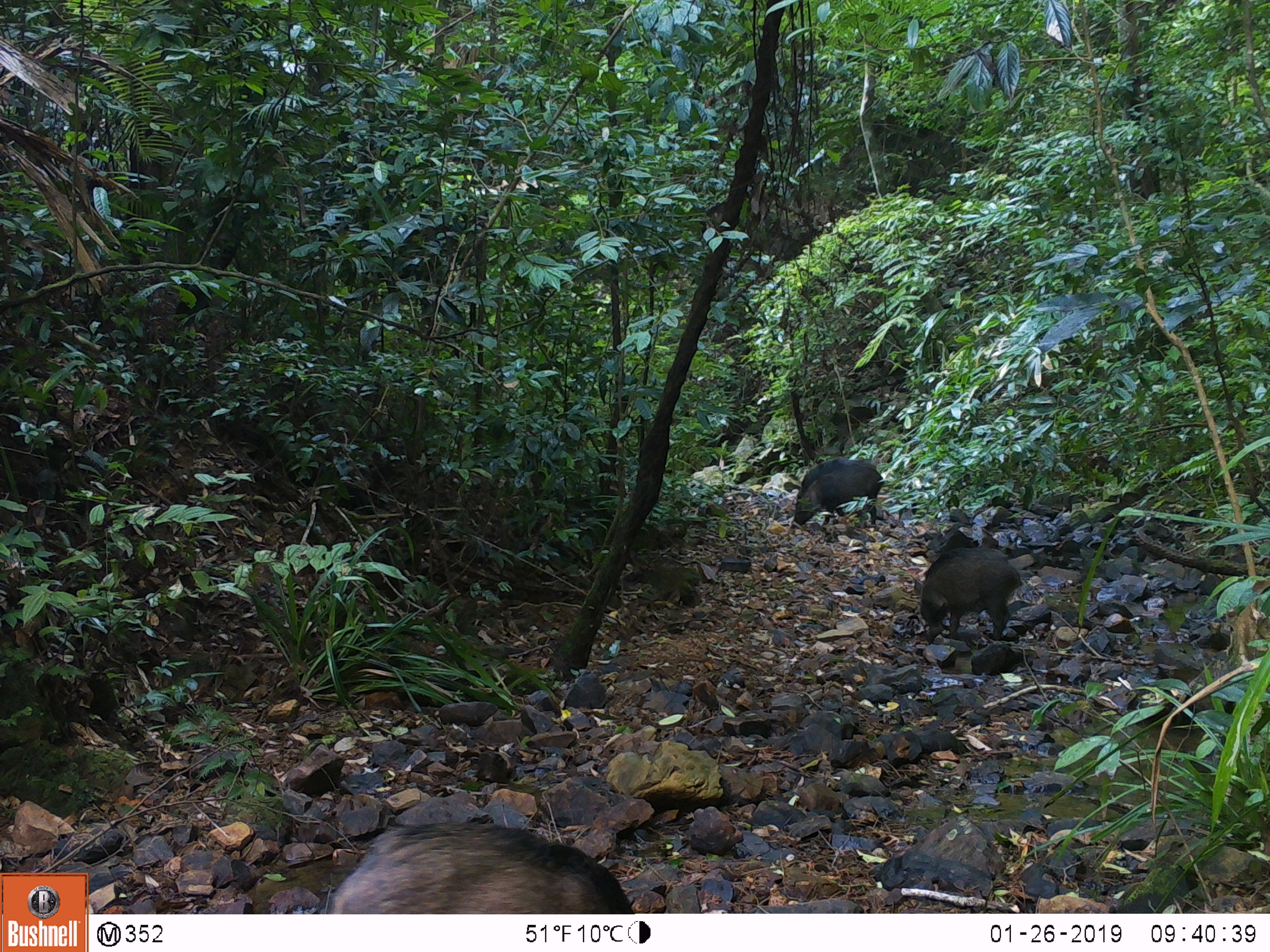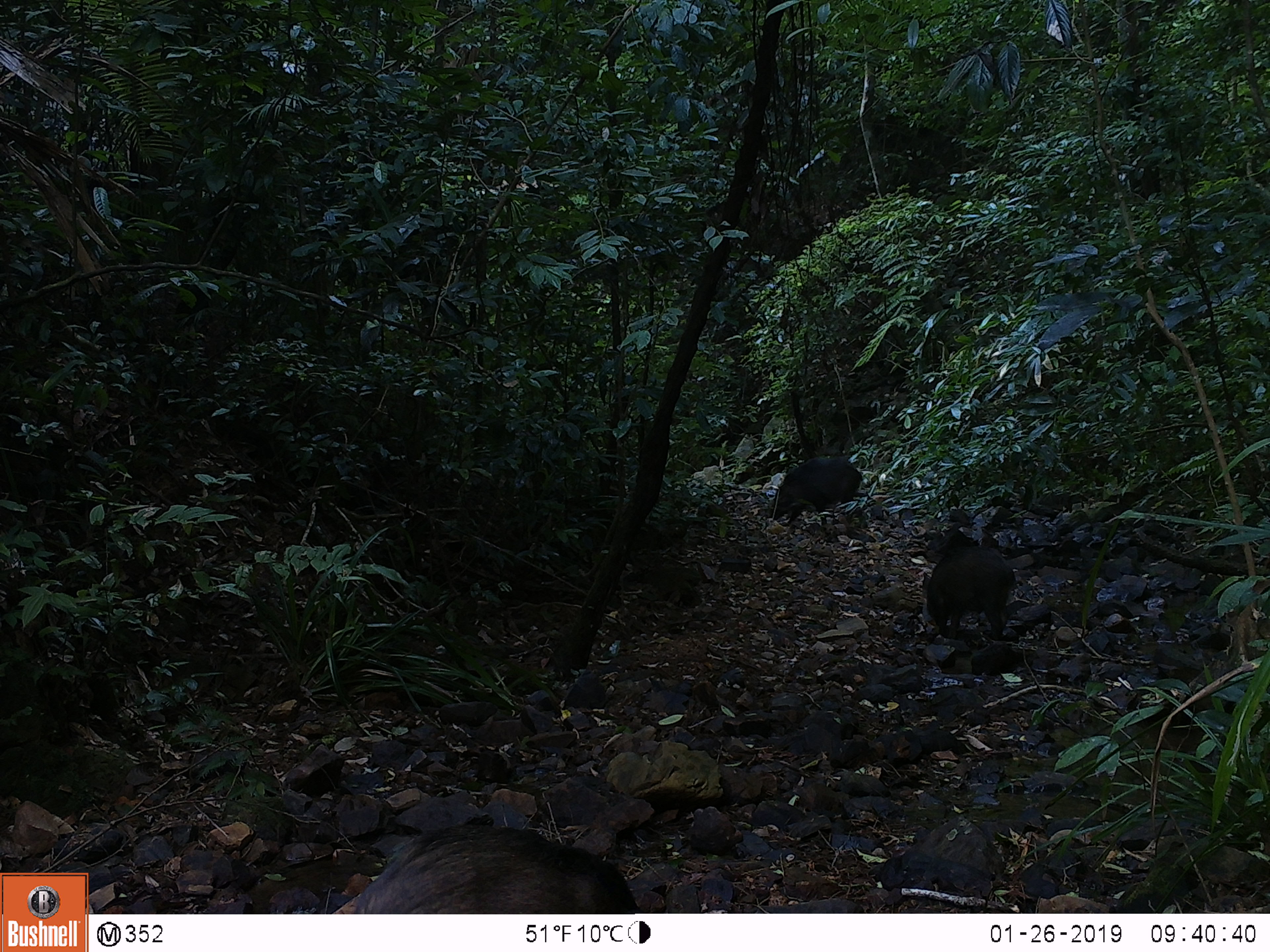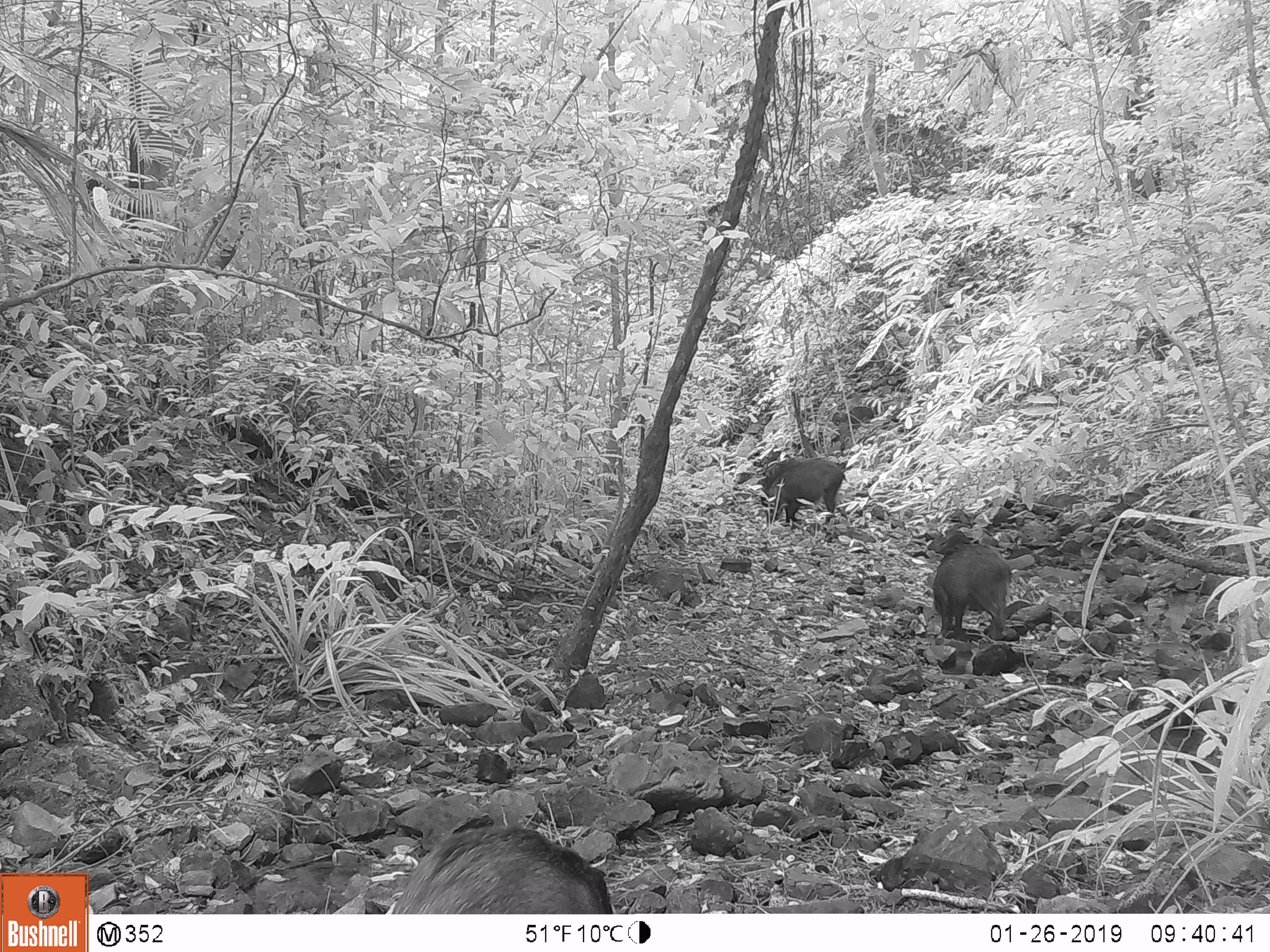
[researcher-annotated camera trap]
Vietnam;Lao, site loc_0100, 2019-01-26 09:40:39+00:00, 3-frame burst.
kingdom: Animalia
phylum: Chordata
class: Mammalia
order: Artiodactyla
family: Suidae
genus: Sus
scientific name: Sus scrofa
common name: eurasian wild pig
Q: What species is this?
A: Eurasian wild pig (Sus scrofa).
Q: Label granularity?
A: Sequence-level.